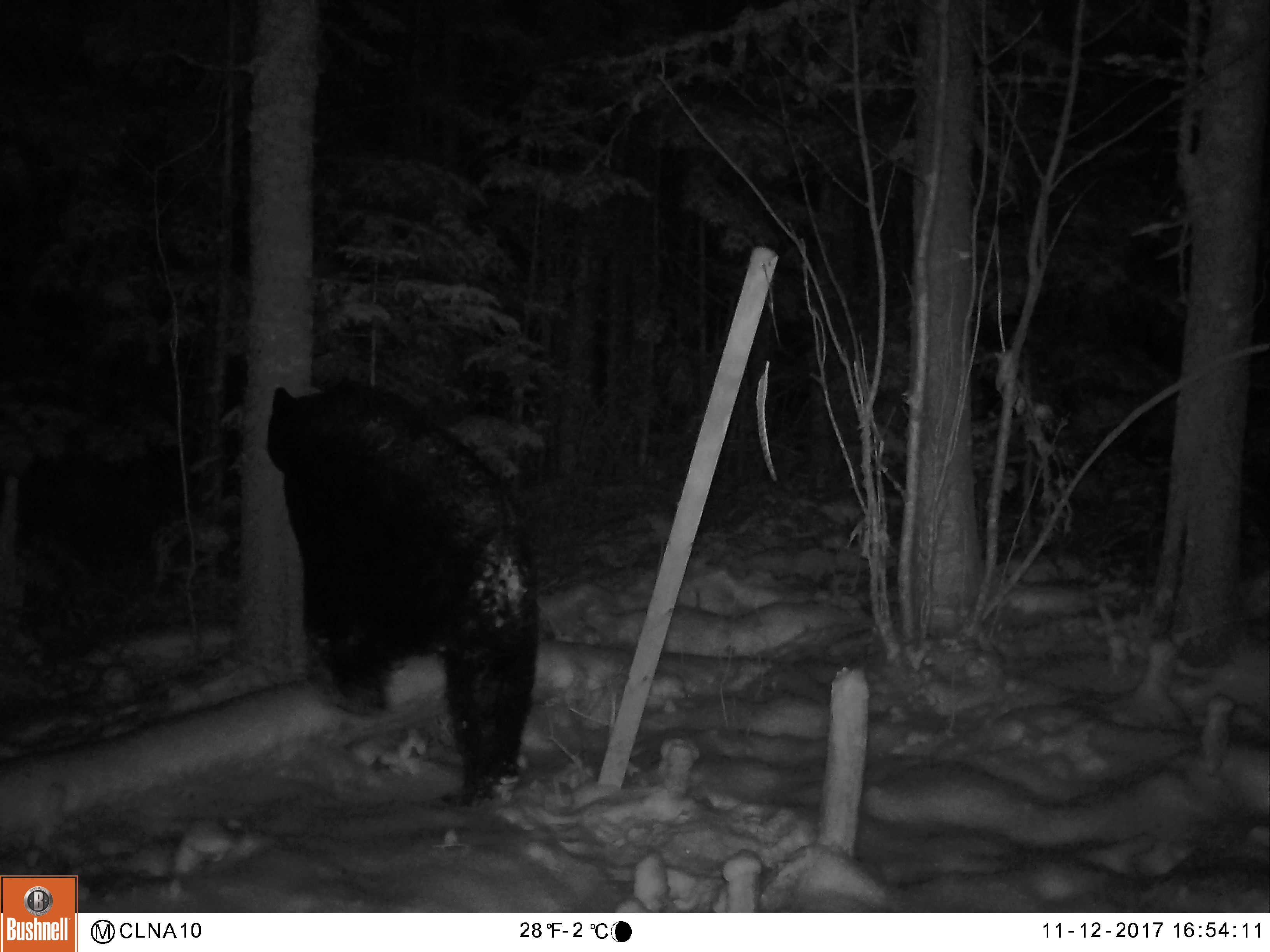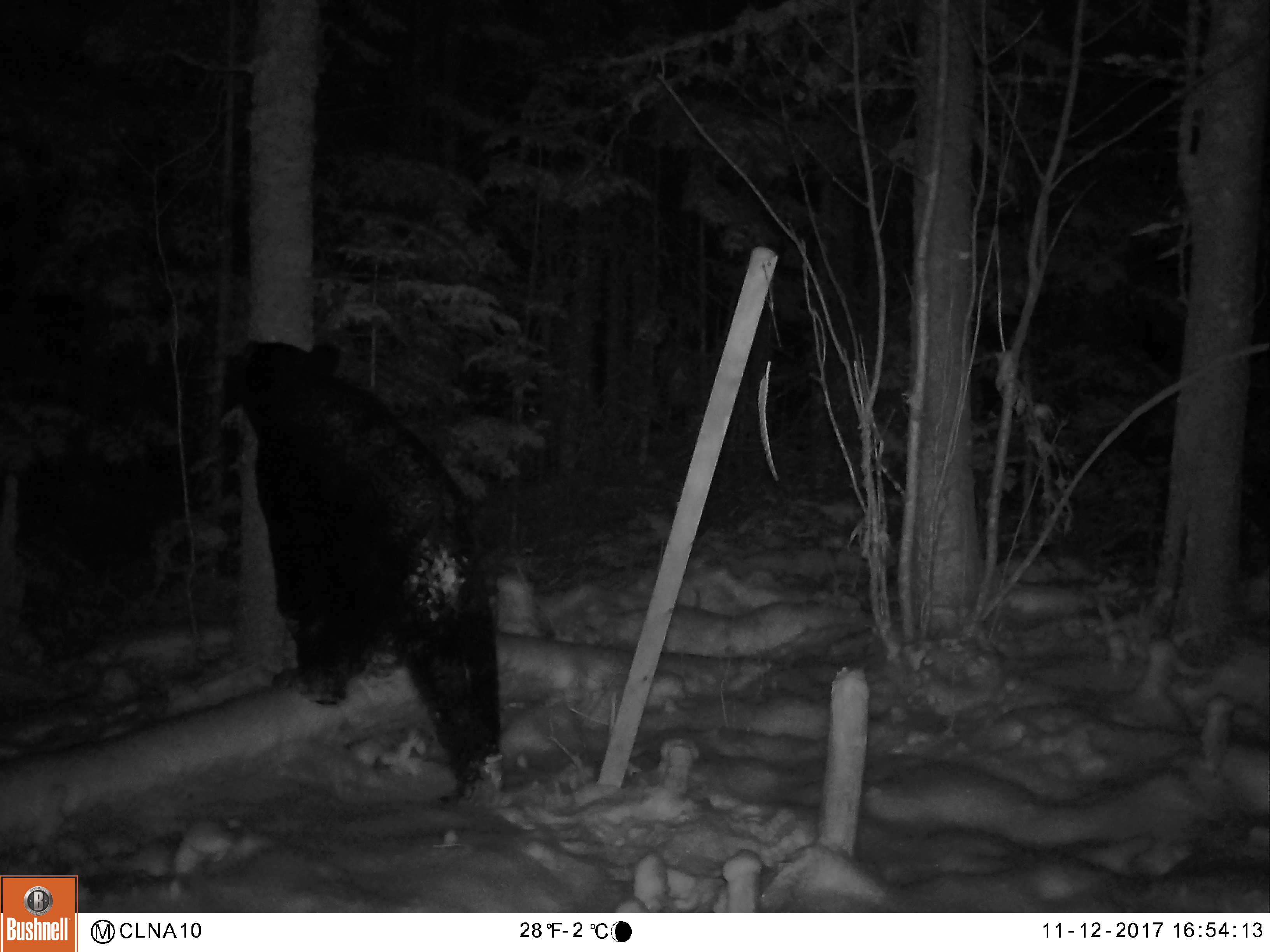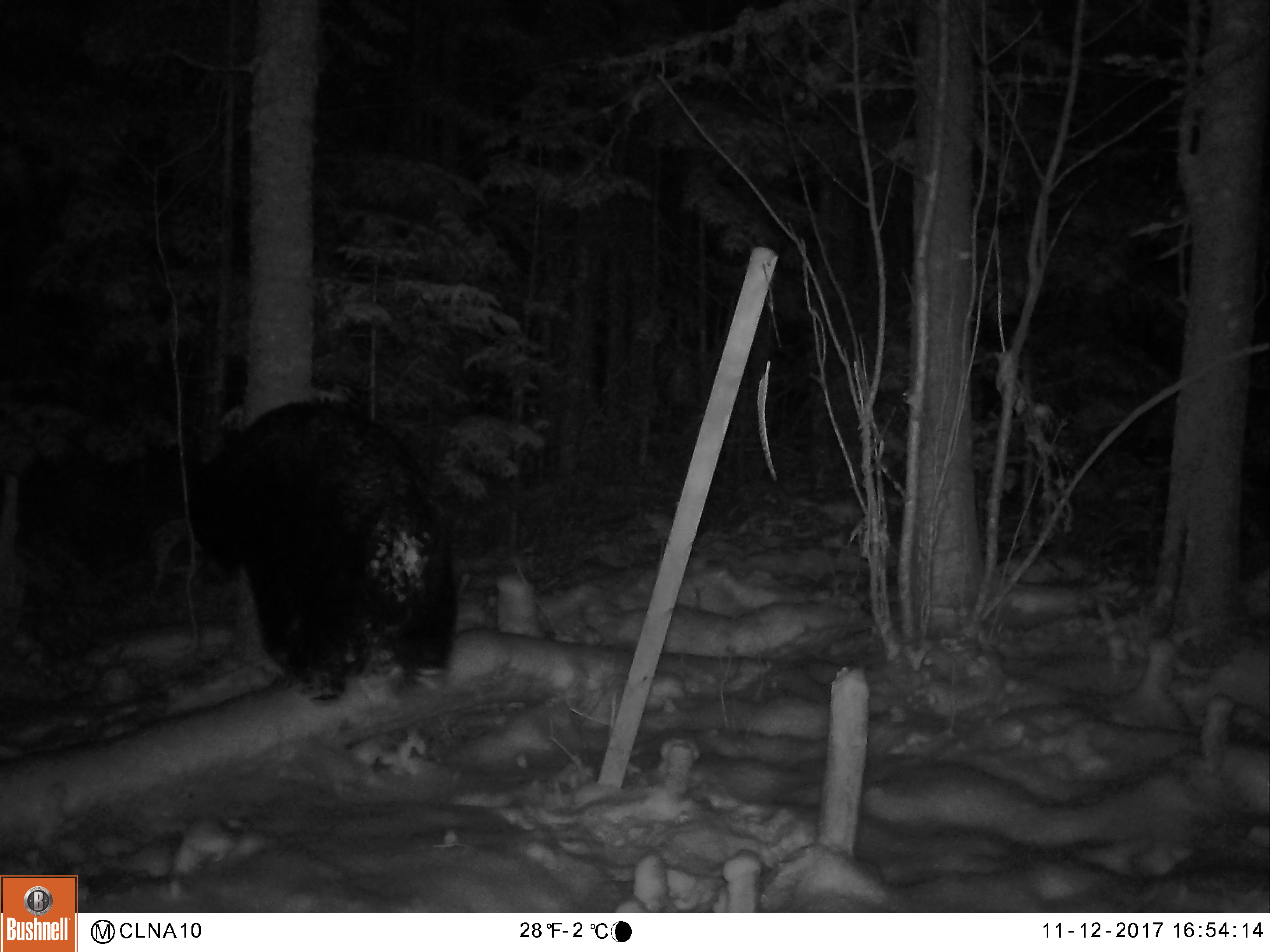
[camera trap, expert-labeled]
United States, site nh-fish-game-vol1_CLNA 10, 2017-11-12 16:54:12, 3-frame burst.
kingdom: Animalia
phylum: Chordata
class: Mammalia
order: Carnivora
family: Ursidae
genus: Ursus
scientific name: Ursus americanus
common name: black bear